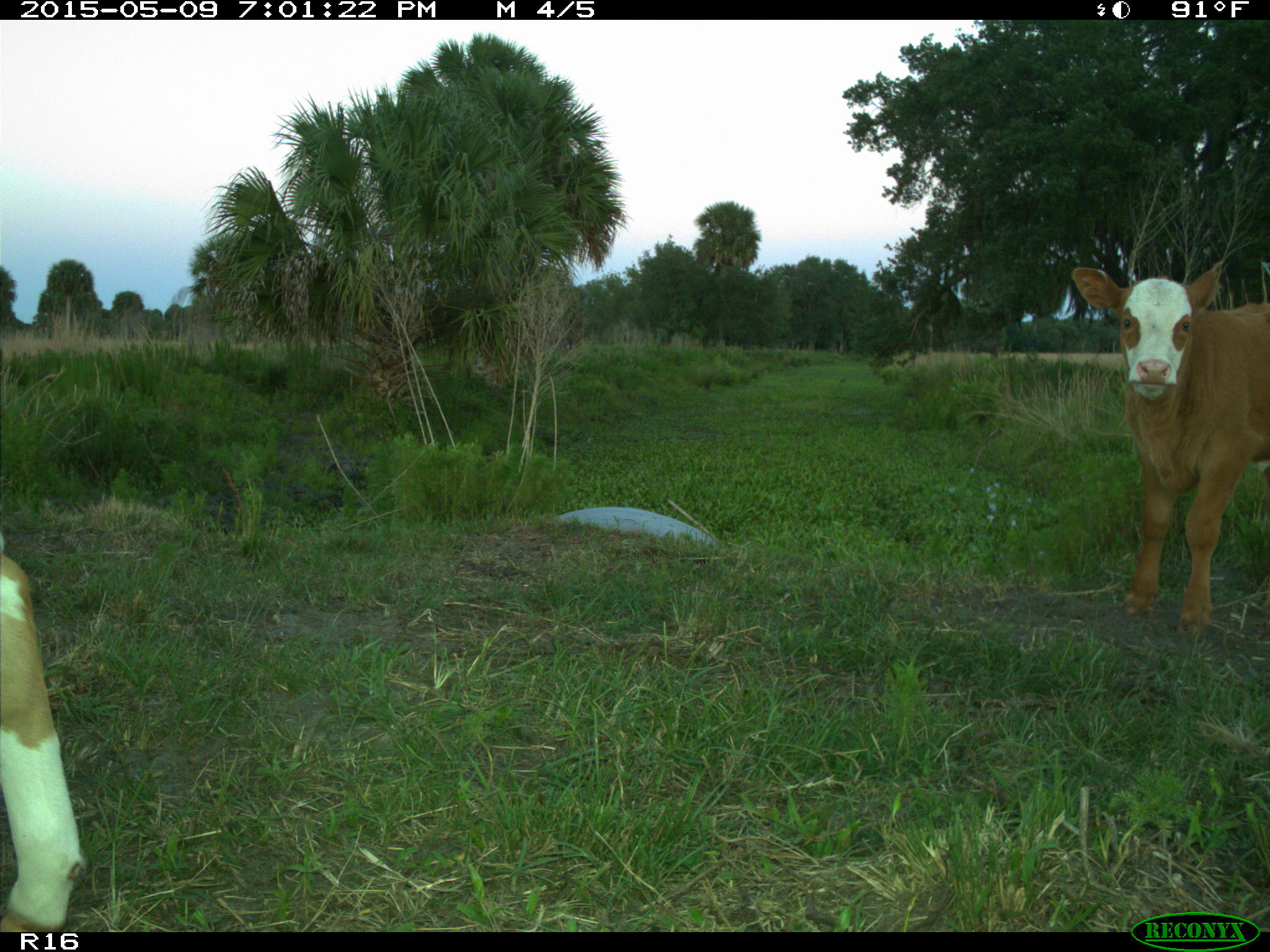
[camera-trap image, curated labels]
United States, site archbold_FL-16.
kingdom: Animalia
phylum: Chordata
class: Mammalia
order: Artiodactyla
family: Bovidae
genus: Bos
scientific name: Bos taurus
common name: domestic cow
Bos taurus (domestic cow).